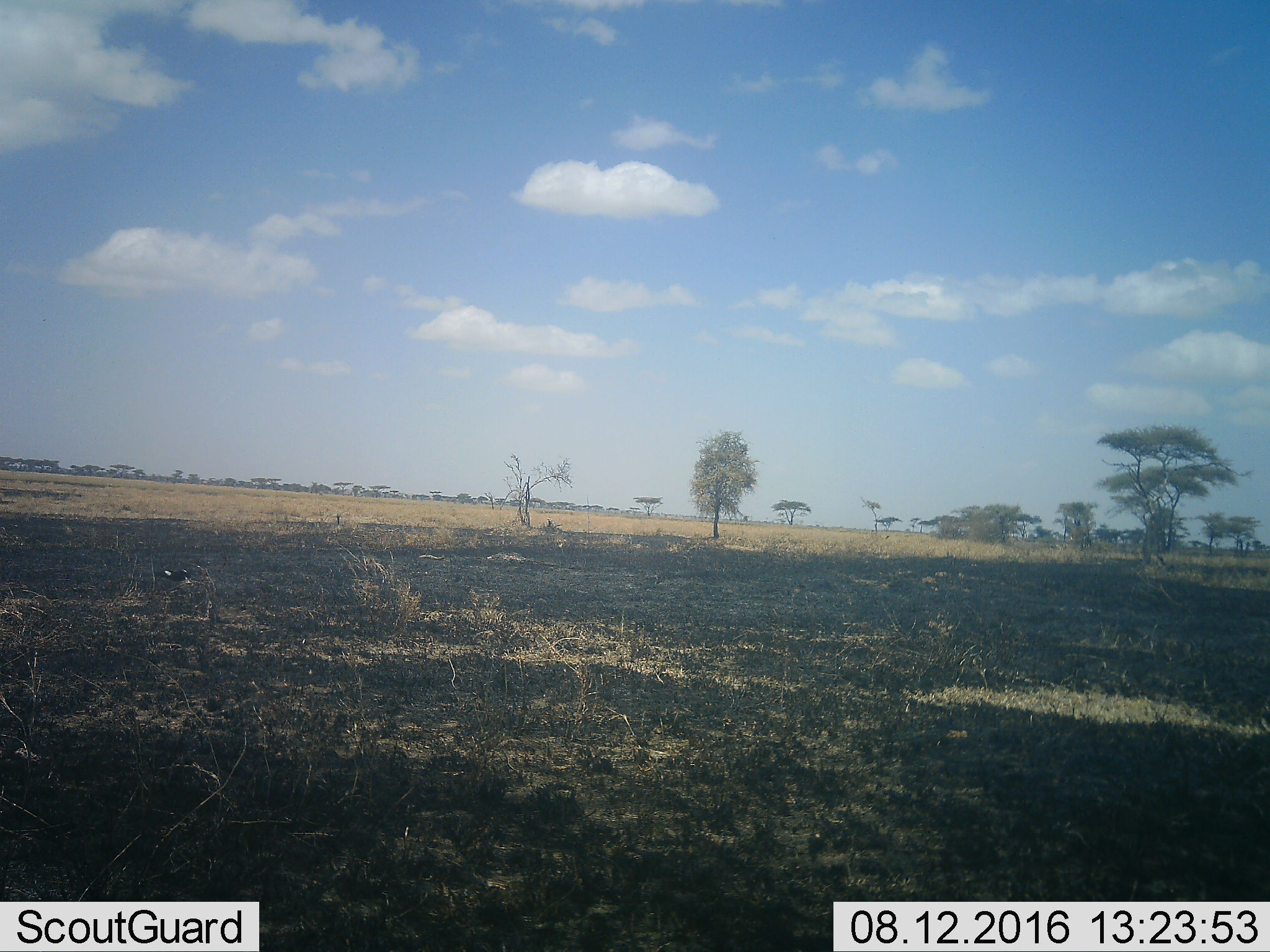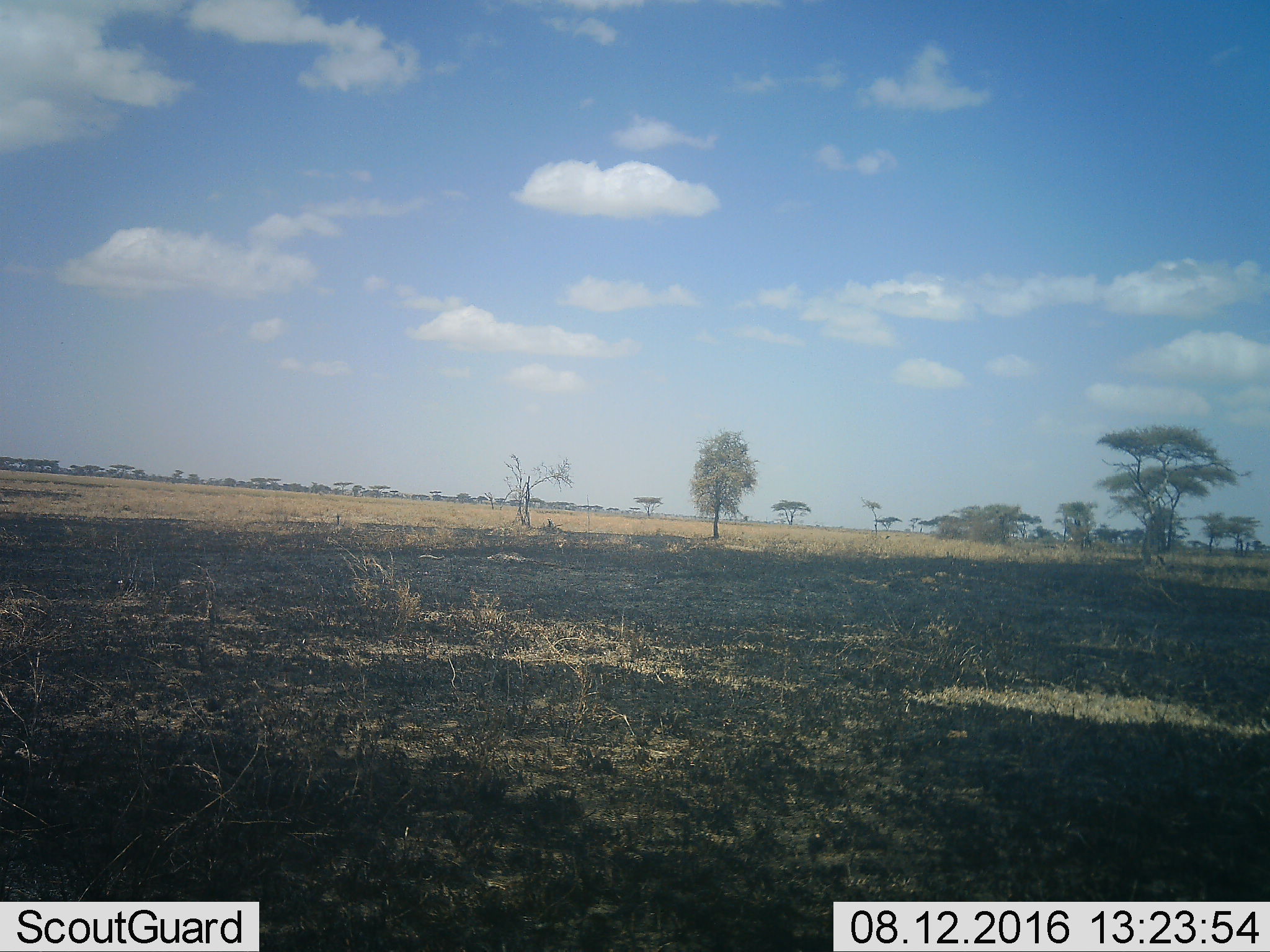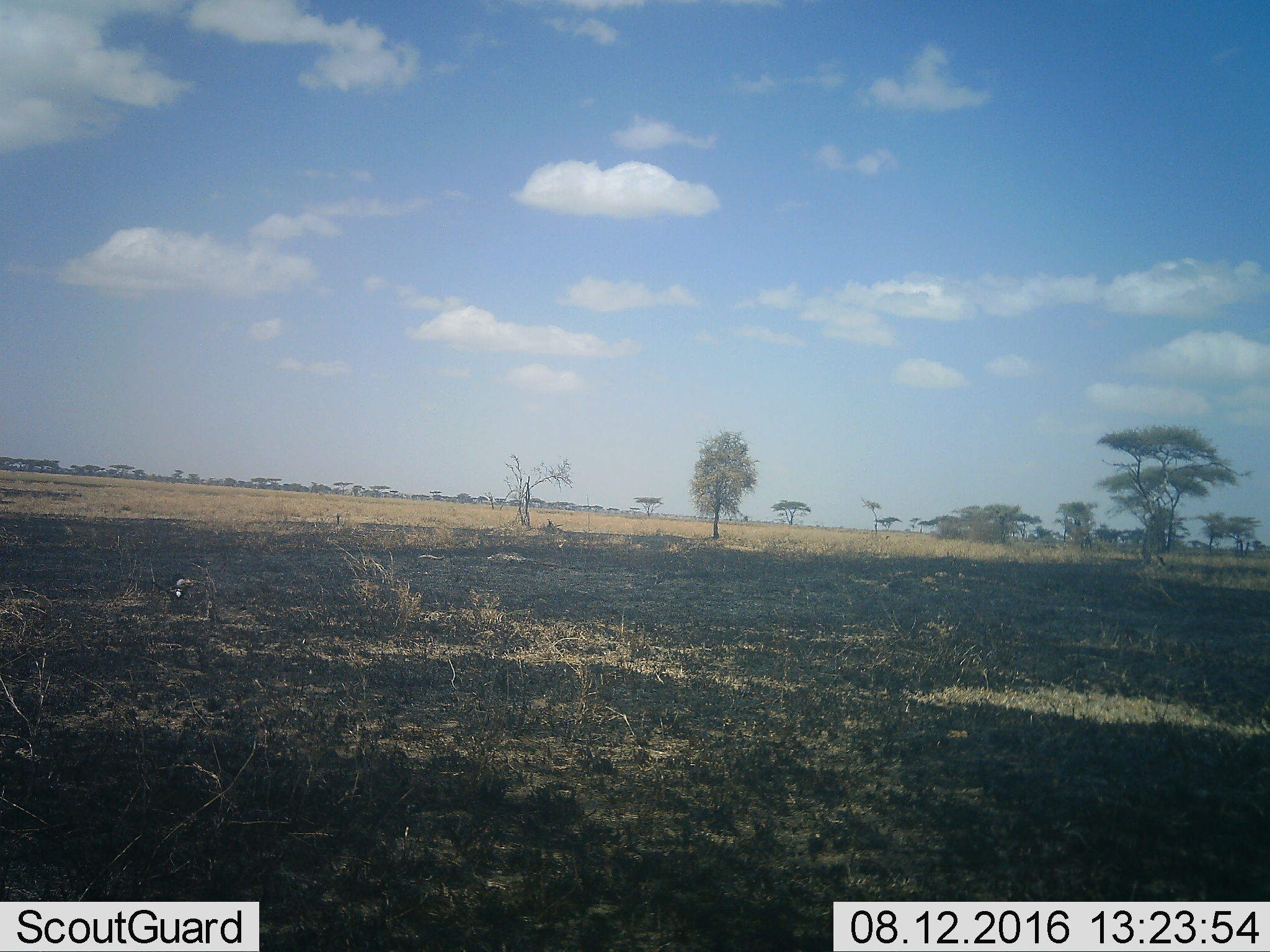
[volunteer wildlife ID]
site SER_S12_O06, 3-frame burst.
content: unidentified animal